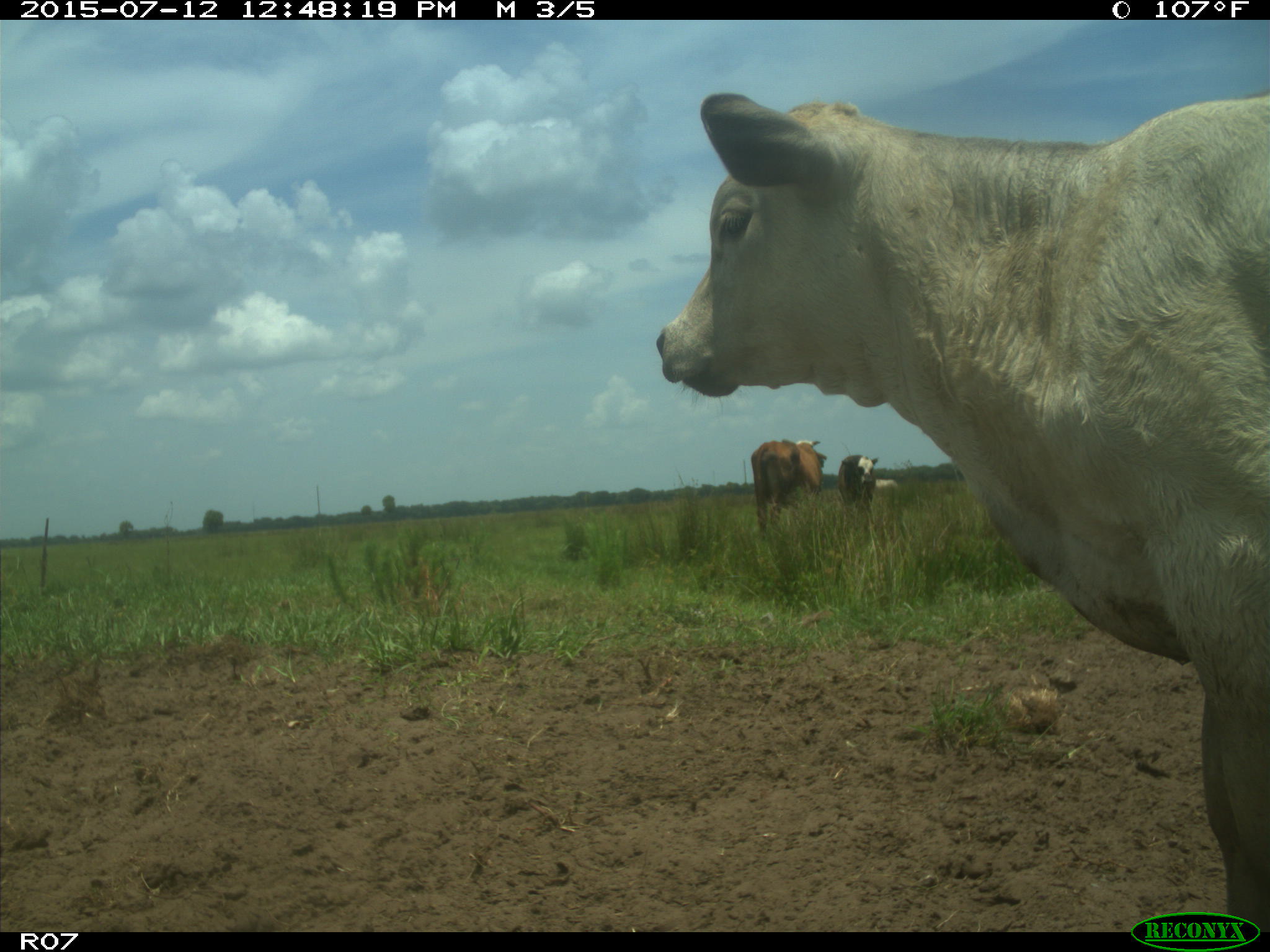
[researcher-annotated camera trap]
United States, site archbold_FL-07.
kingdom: Animalia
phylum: Chordata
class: Mammalia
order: Artiodactyla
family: Bovidae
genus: Bos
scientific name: Bos taurus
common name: domestic cow